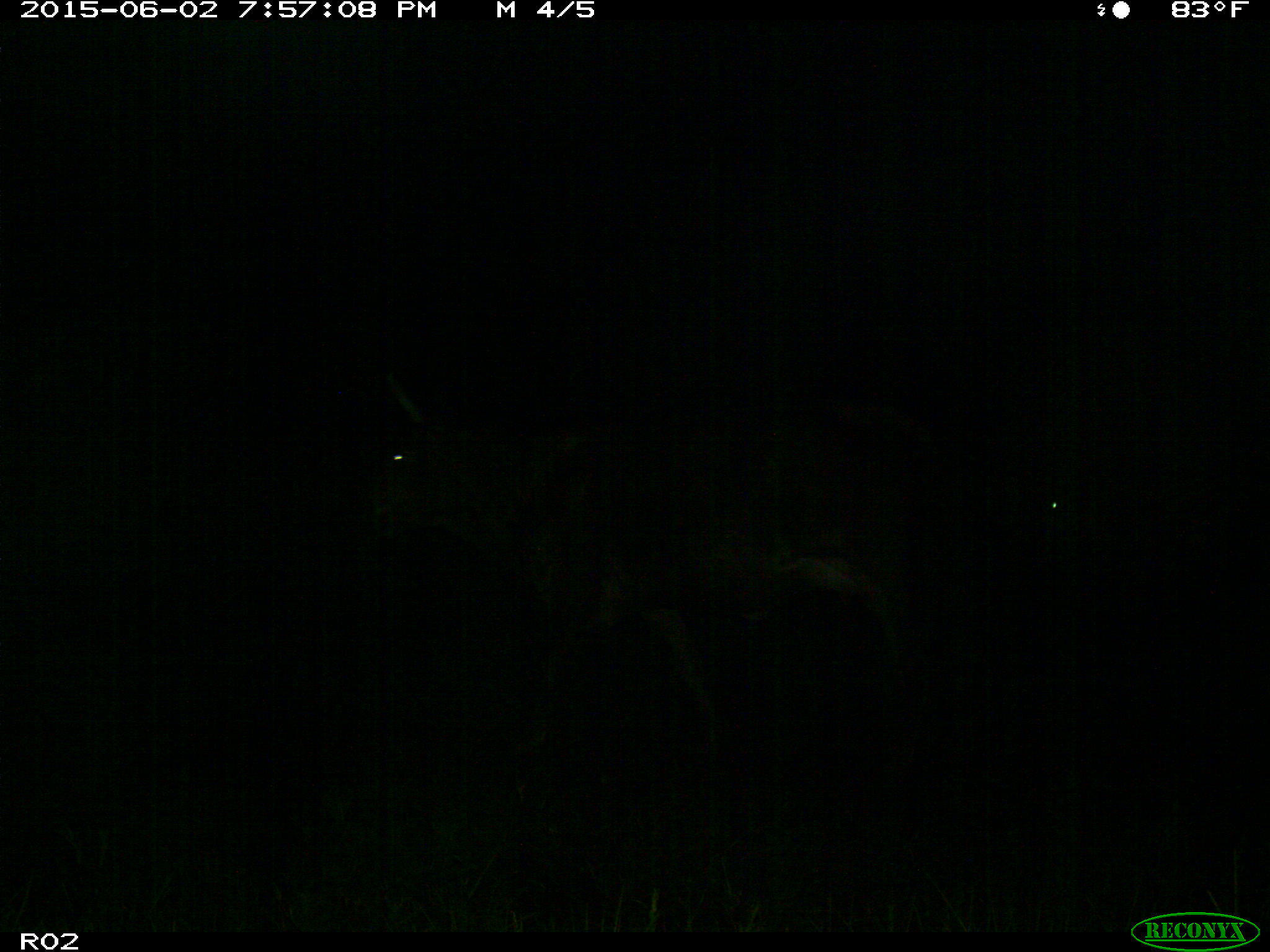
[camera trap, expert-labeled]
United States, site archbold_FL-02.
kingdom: Animalia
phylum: Chordata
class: Mammalia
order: Artiodactyla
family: Bovidae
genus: Bos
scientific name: Bos taurus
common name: domestic cow